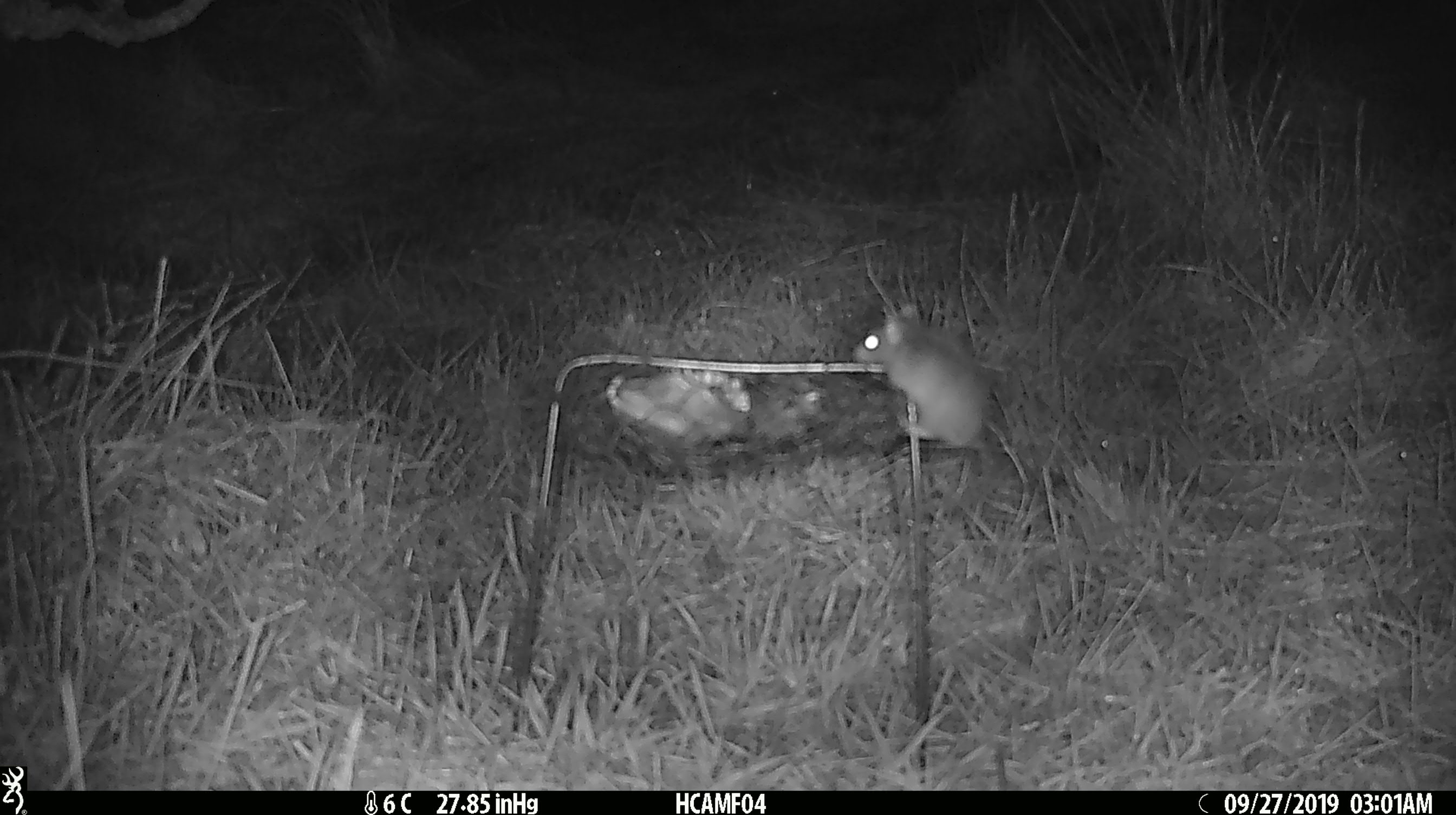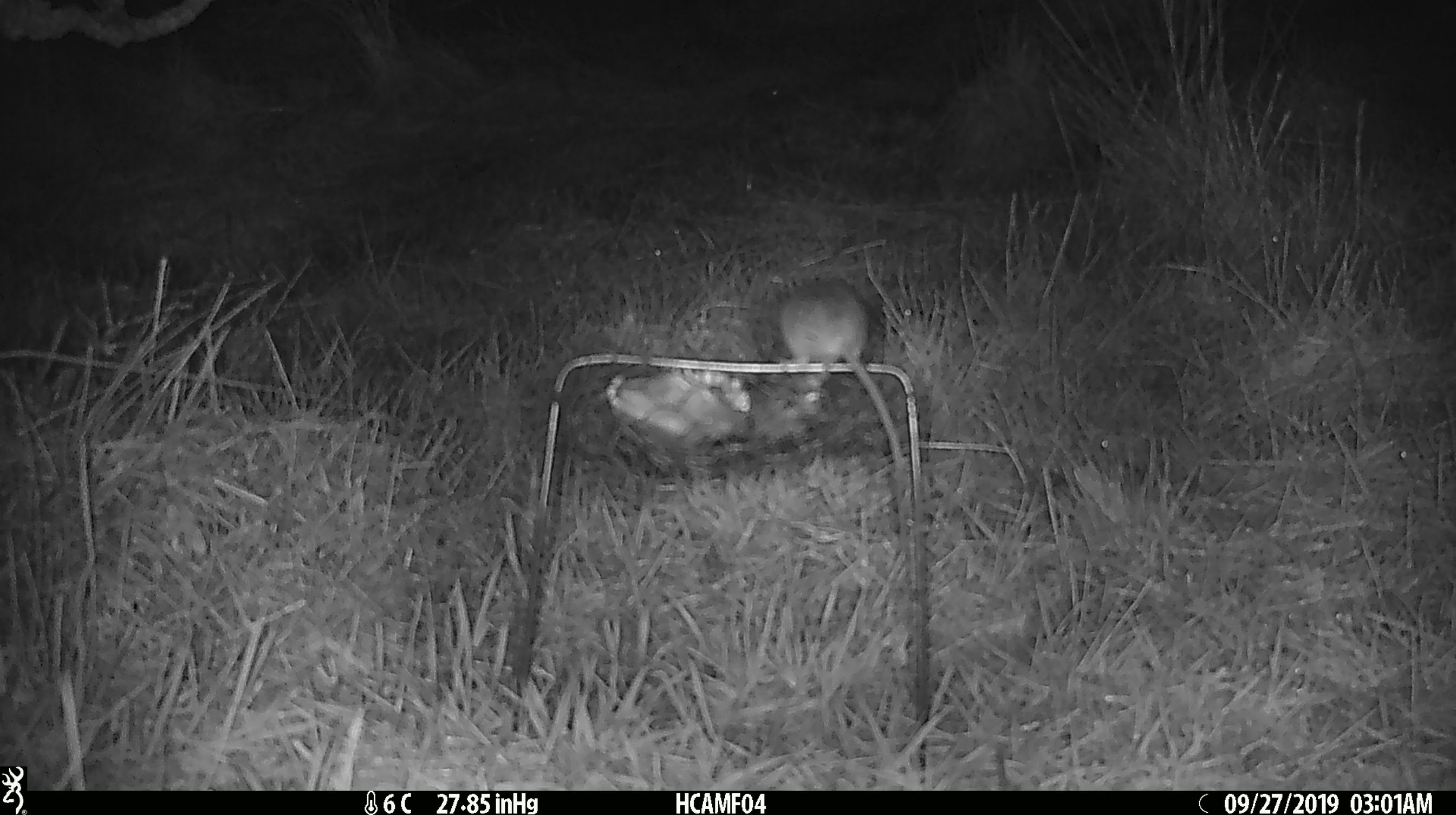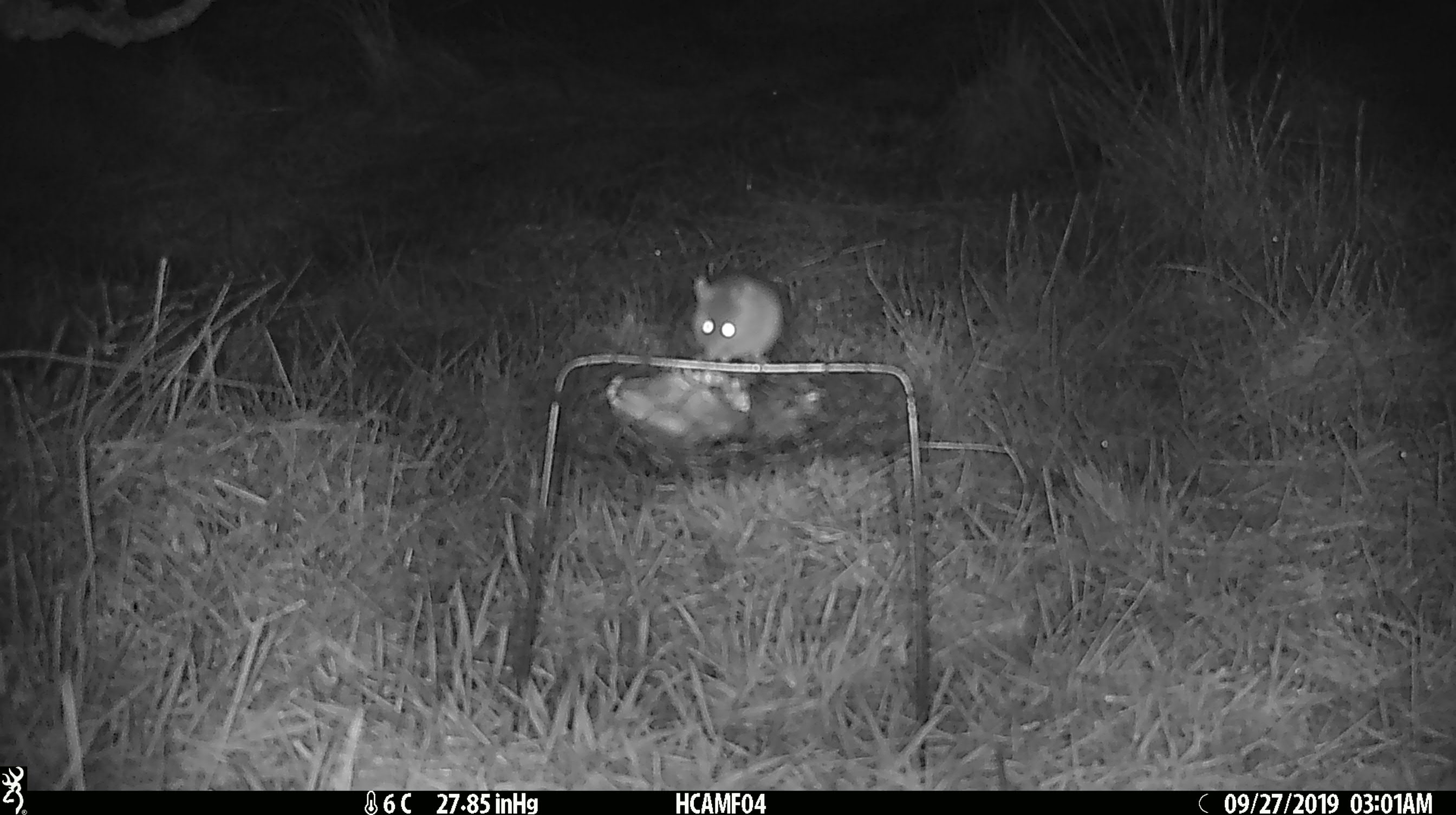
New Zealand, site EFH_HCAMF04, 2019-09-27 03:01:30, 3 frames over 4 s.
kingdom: Animalia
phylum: Chordata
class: Mammalia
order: Rodentia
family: Muridae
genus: Mus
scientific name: Mus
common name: mouse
Mouse (Mus).